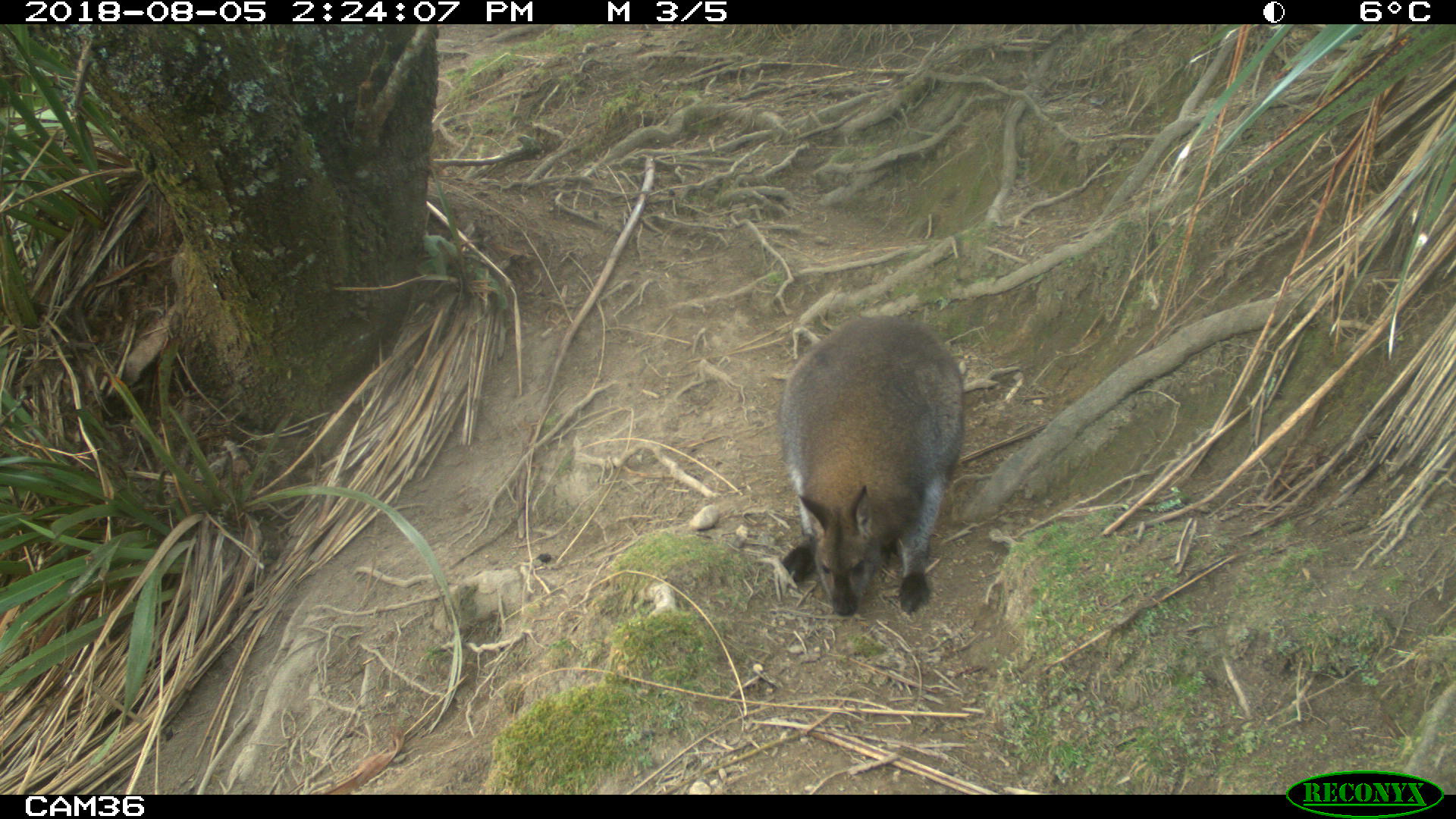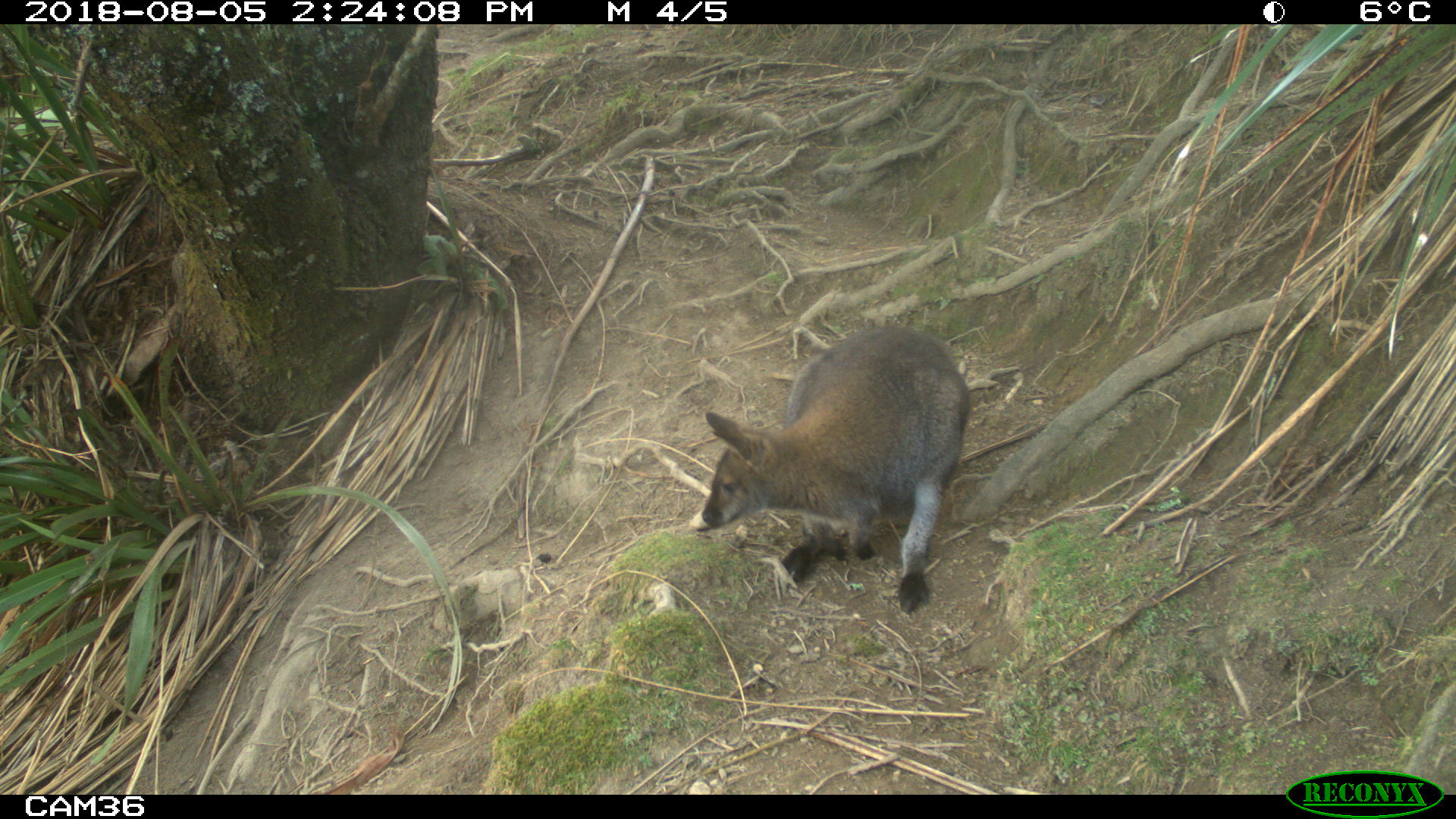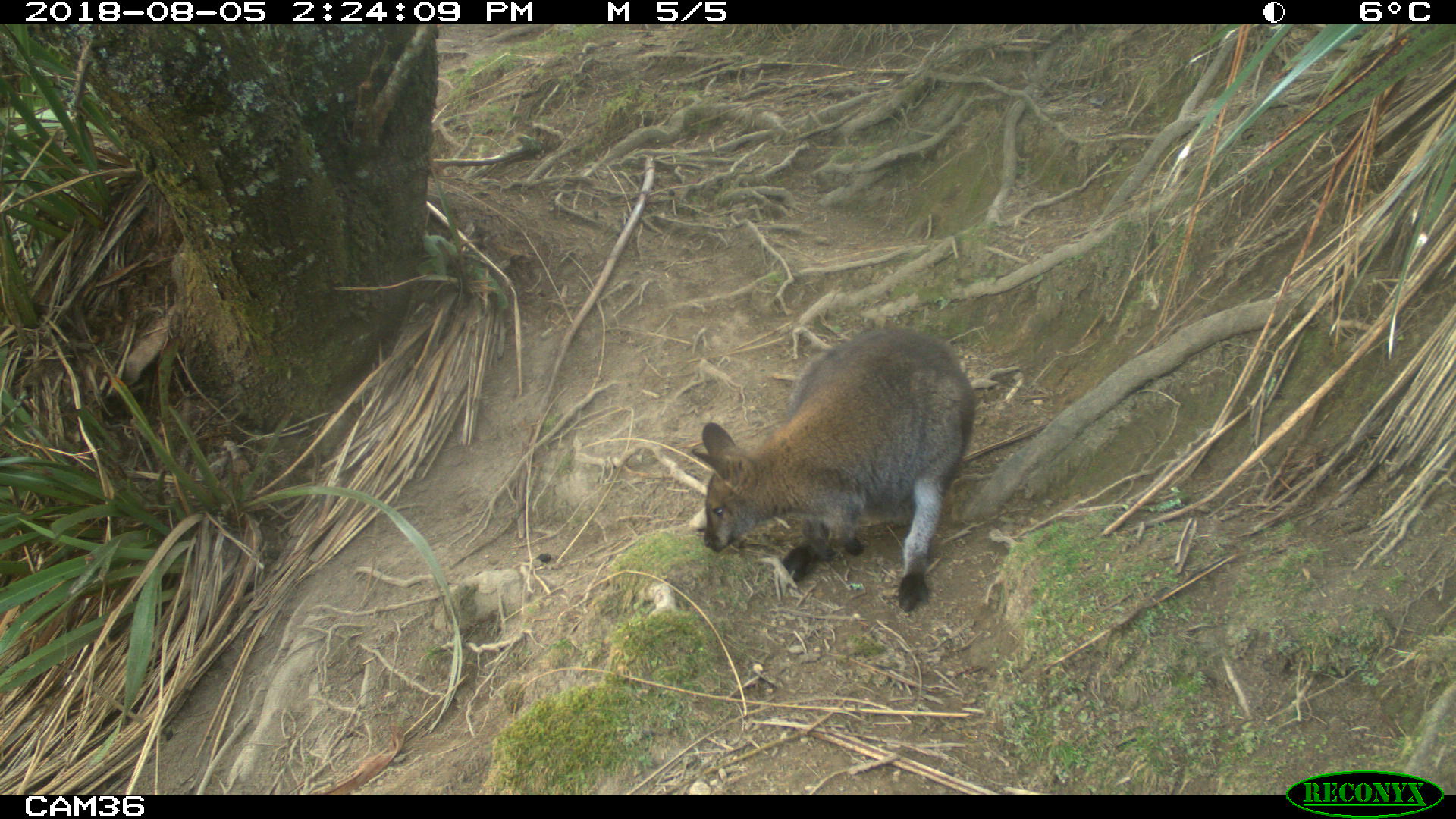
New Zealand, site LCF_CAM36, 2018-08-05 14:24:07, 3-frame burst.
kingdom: Animalia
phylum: Chordata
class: Mammalia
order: Diprotodontia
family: Macropodidae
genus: Notamacropus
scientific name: Notamacropus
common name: wallaby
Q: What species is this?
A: Wallaby (Notamacropus).